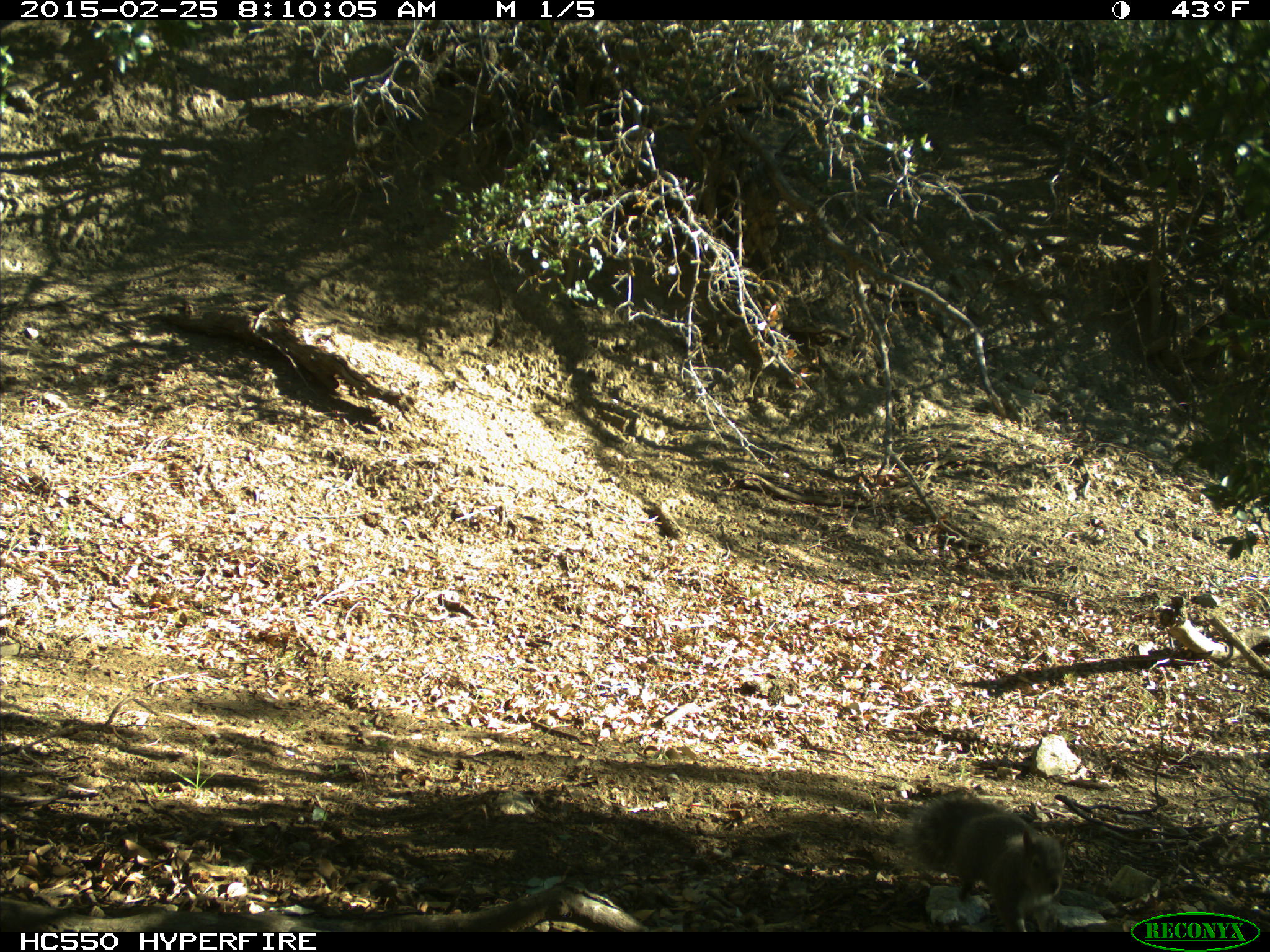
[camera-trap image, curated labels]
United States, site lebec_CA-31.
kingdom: Animalia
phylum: Chordata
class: Mammalia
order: Rodentia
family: Sciuridae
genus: Sciurus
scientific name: Sciurus carolinensis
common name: eastern gray squirrel